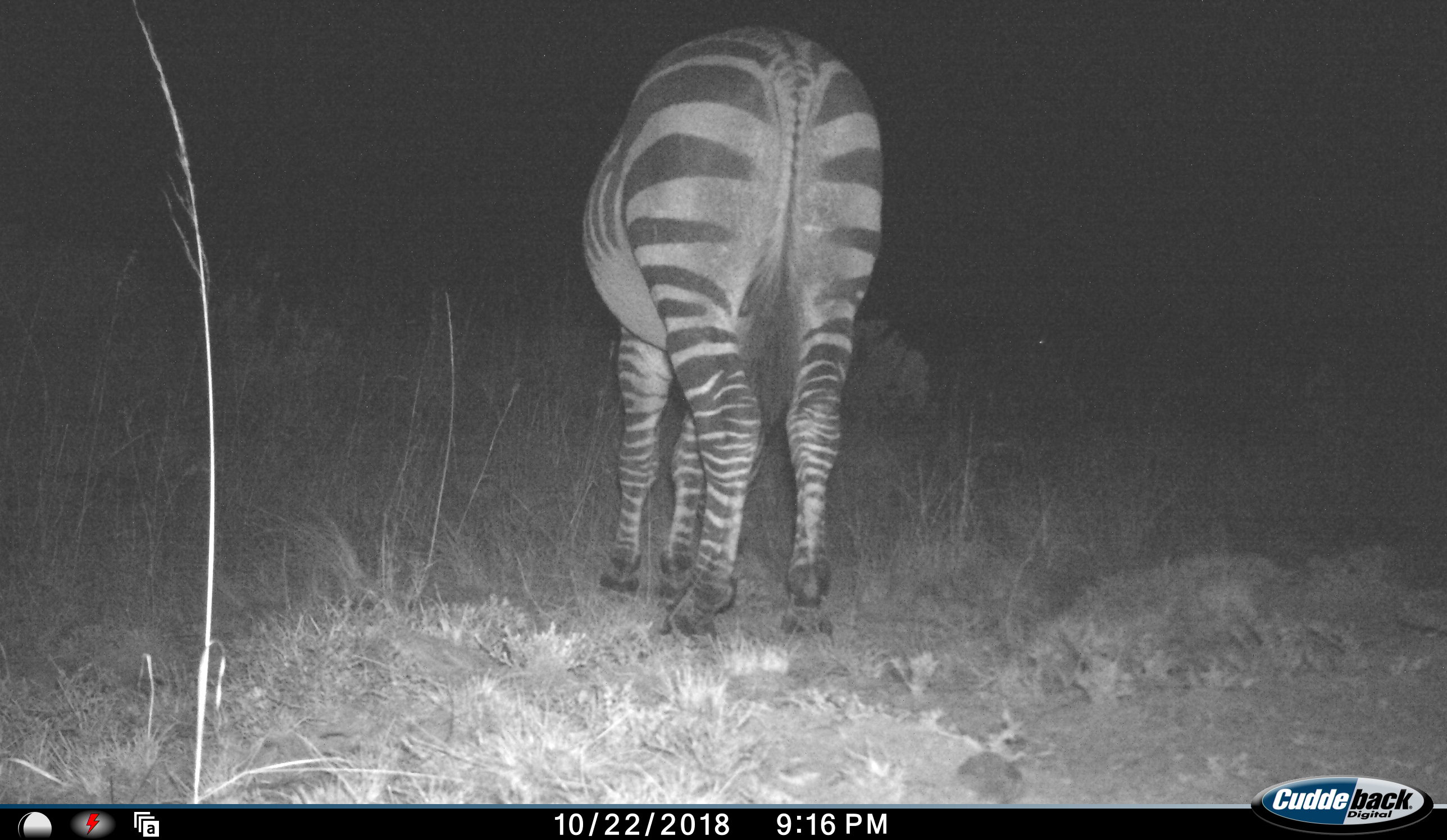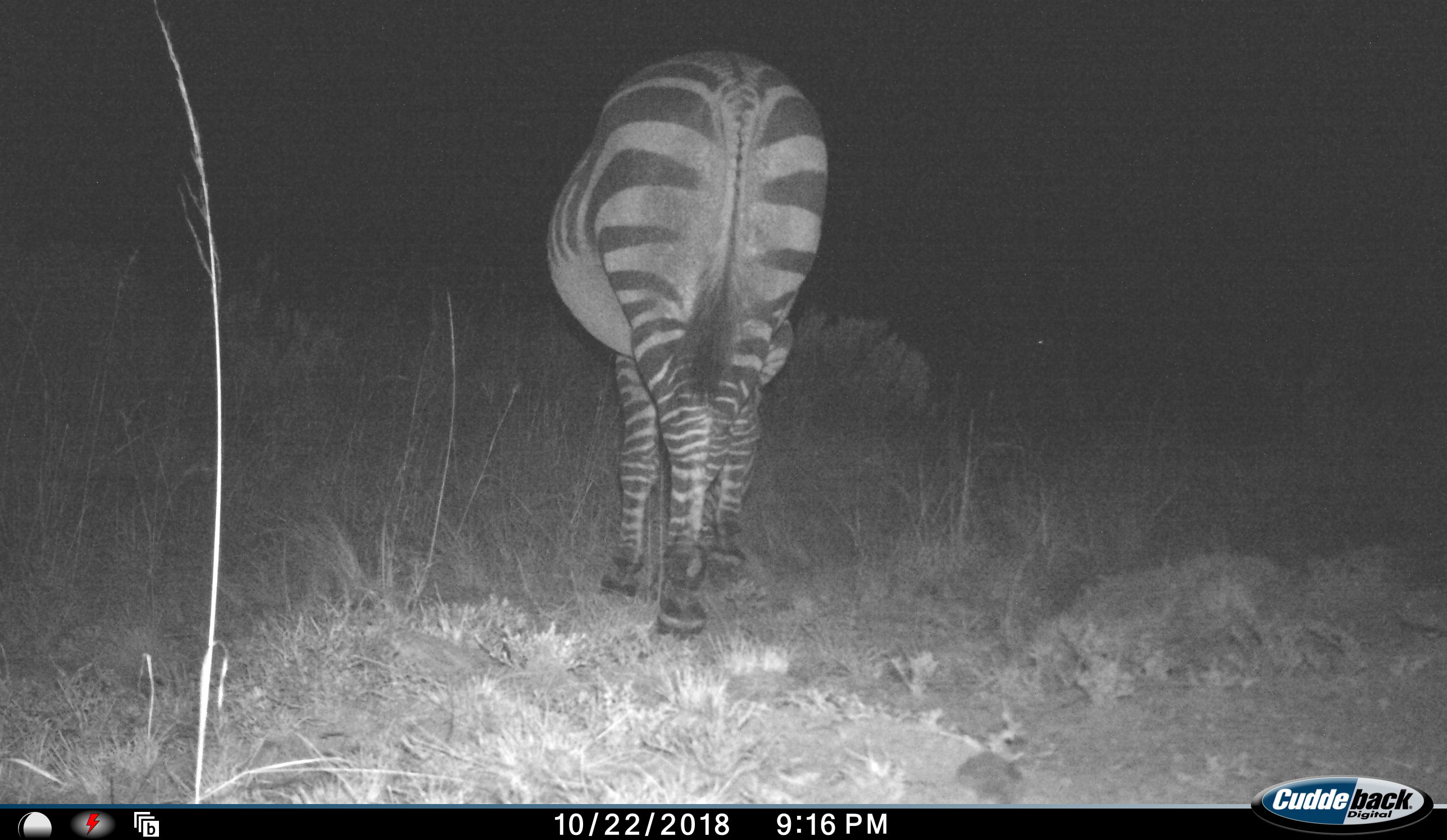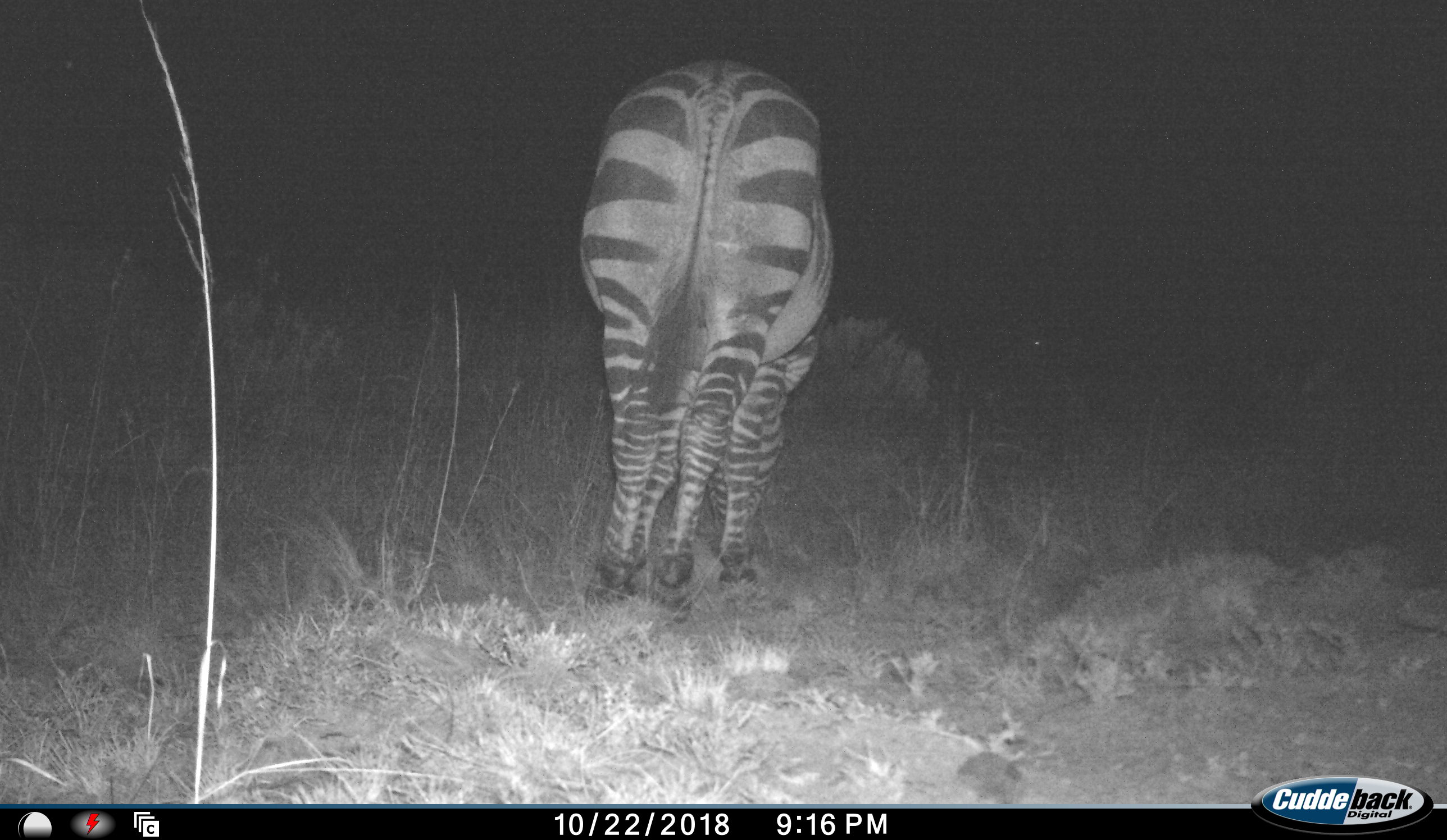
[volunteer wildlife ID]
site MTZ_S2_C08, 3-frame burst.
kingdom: Animalia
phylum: Chordata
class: Mammalia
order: Perissodactyla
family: Equidae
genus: Equus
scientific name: Equus zebra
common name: mountain zebra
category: zebramountain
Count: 1.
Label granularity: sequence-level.